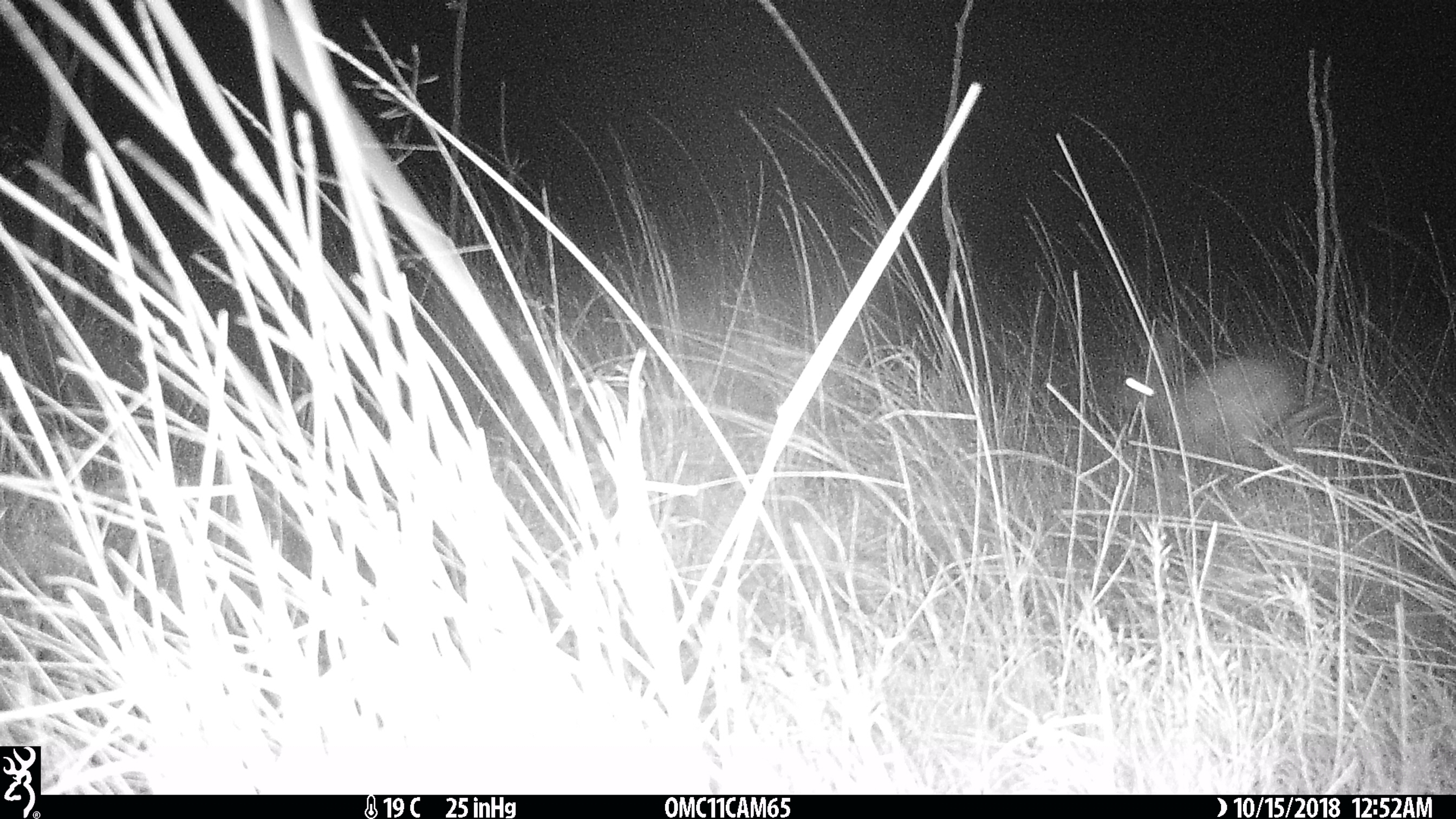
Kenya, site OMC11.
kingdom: Animalia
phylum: Chordata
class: Mammalia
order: Lagomorpha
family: Leporidae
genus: Lepus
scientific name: Lepus capensis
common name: cape hare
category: hare